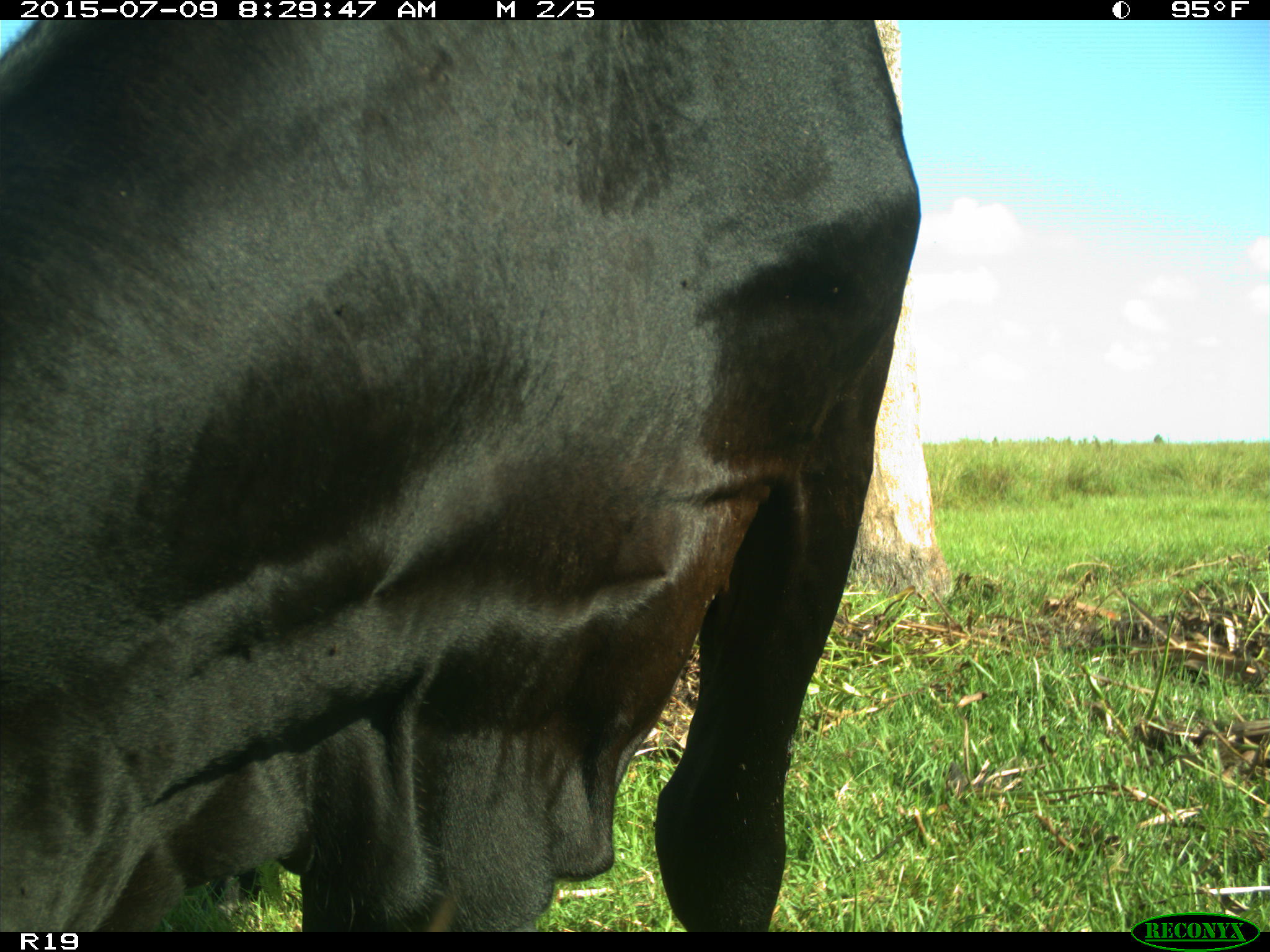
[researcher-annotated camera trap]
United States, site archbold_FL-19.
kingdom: Animalia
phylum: Chordata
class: Mammalia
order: Artiodactyla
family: Bovidae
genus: Bos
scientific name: Bos taurus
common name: domestic cow